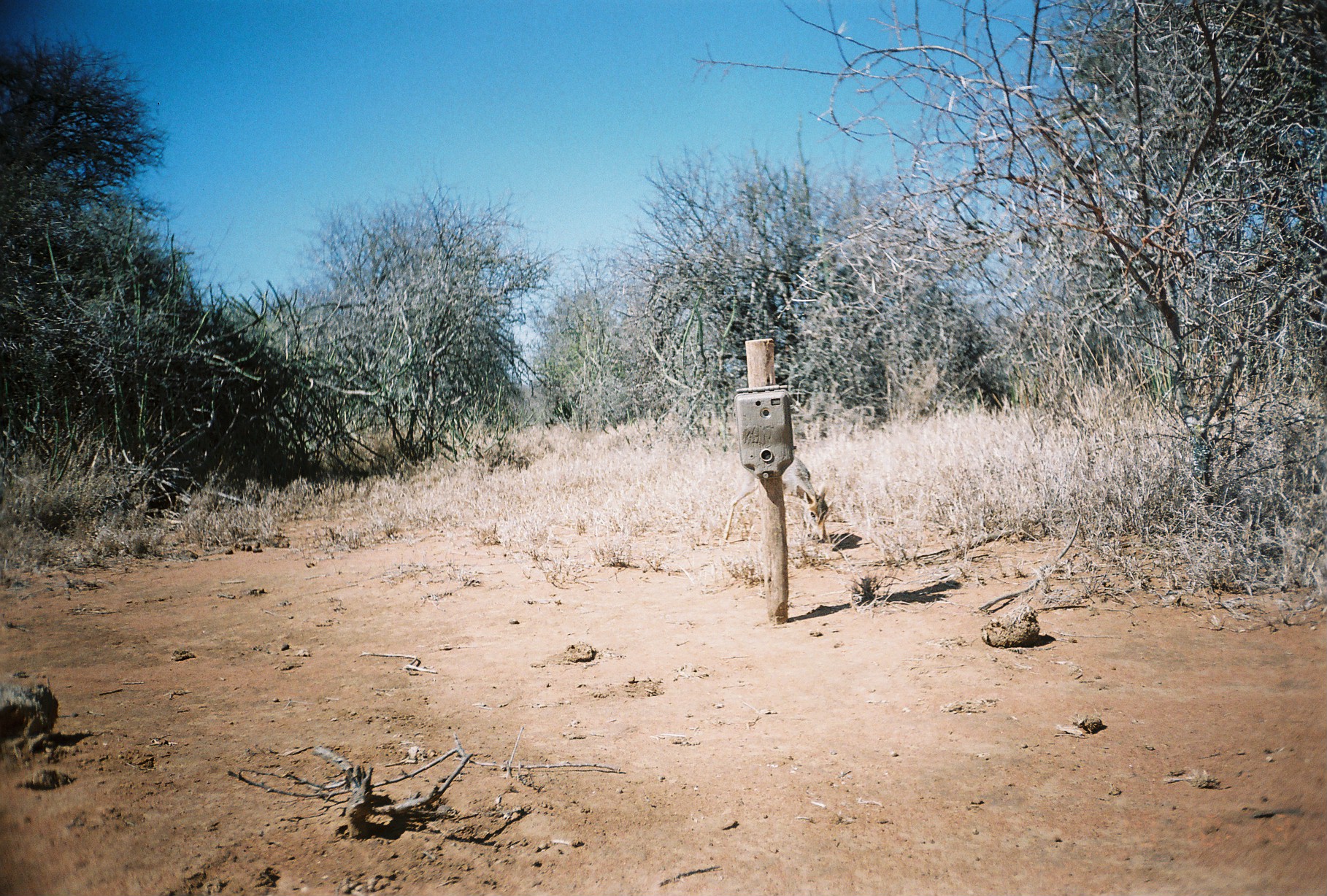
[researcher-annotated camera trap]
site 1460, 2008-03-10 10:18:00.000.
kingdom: Animalia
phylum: Chordata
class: Mammalia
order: Artiodactyla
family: Bovidae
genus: Madoqua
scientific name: Madoqua guentheri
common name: günther's dik-dik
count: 1